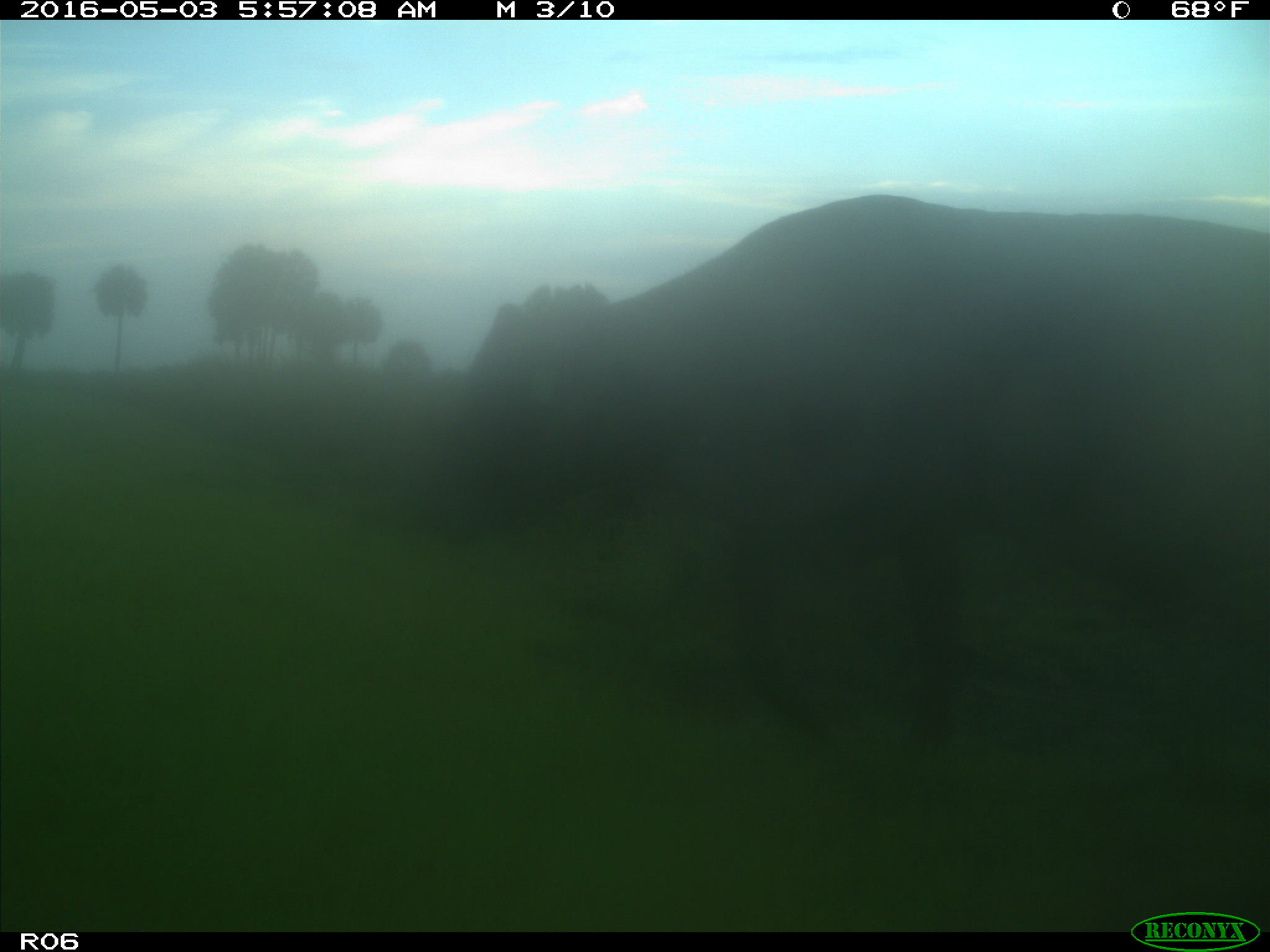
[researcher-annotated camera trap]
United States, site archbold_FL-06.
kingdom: Animalia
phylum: Chordata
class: Mammalia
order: Artiodactyla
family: Bovidae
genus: Bos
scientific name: Bos taurus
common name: domestic cow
Bos taurus (domestic cow).